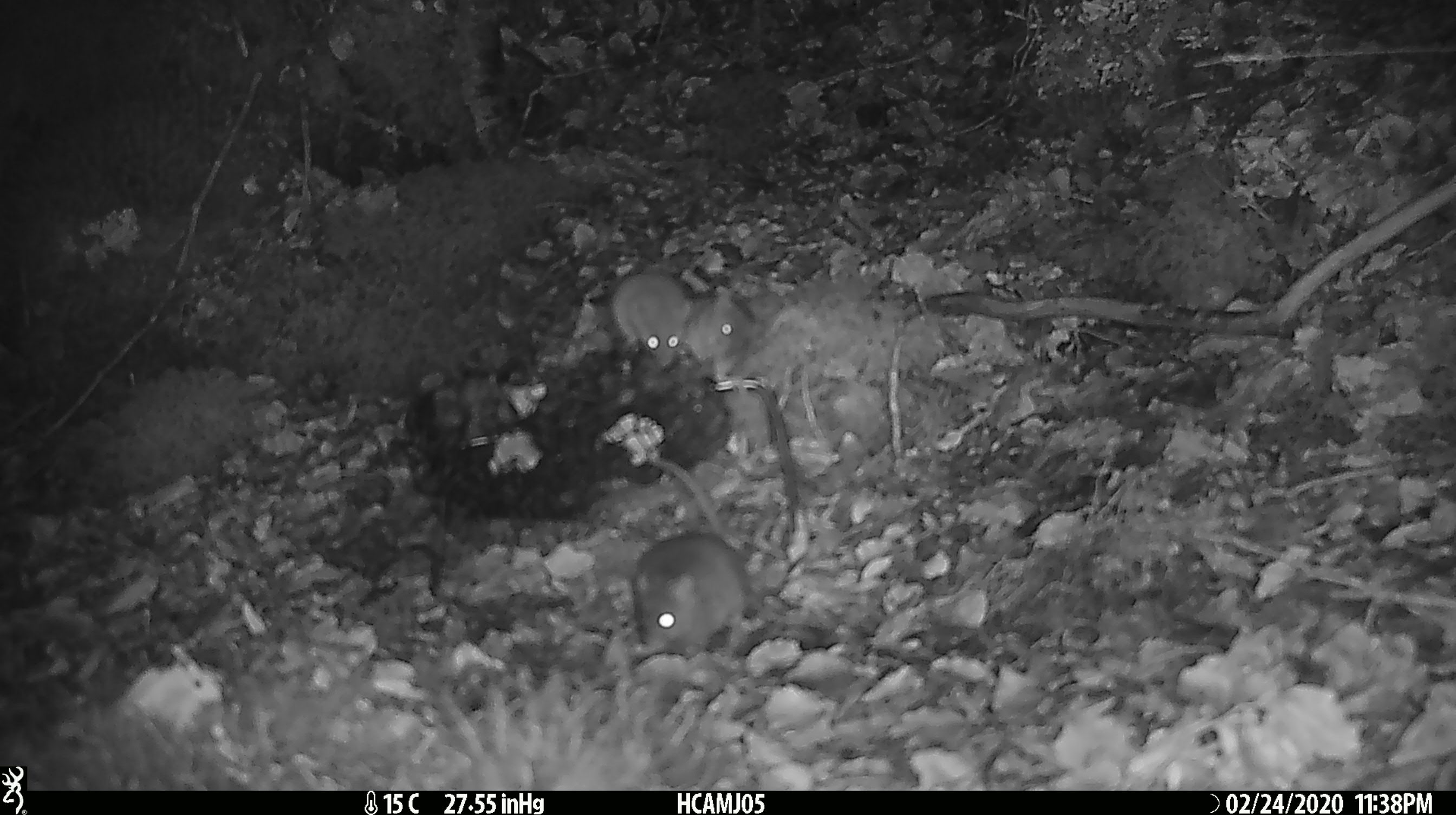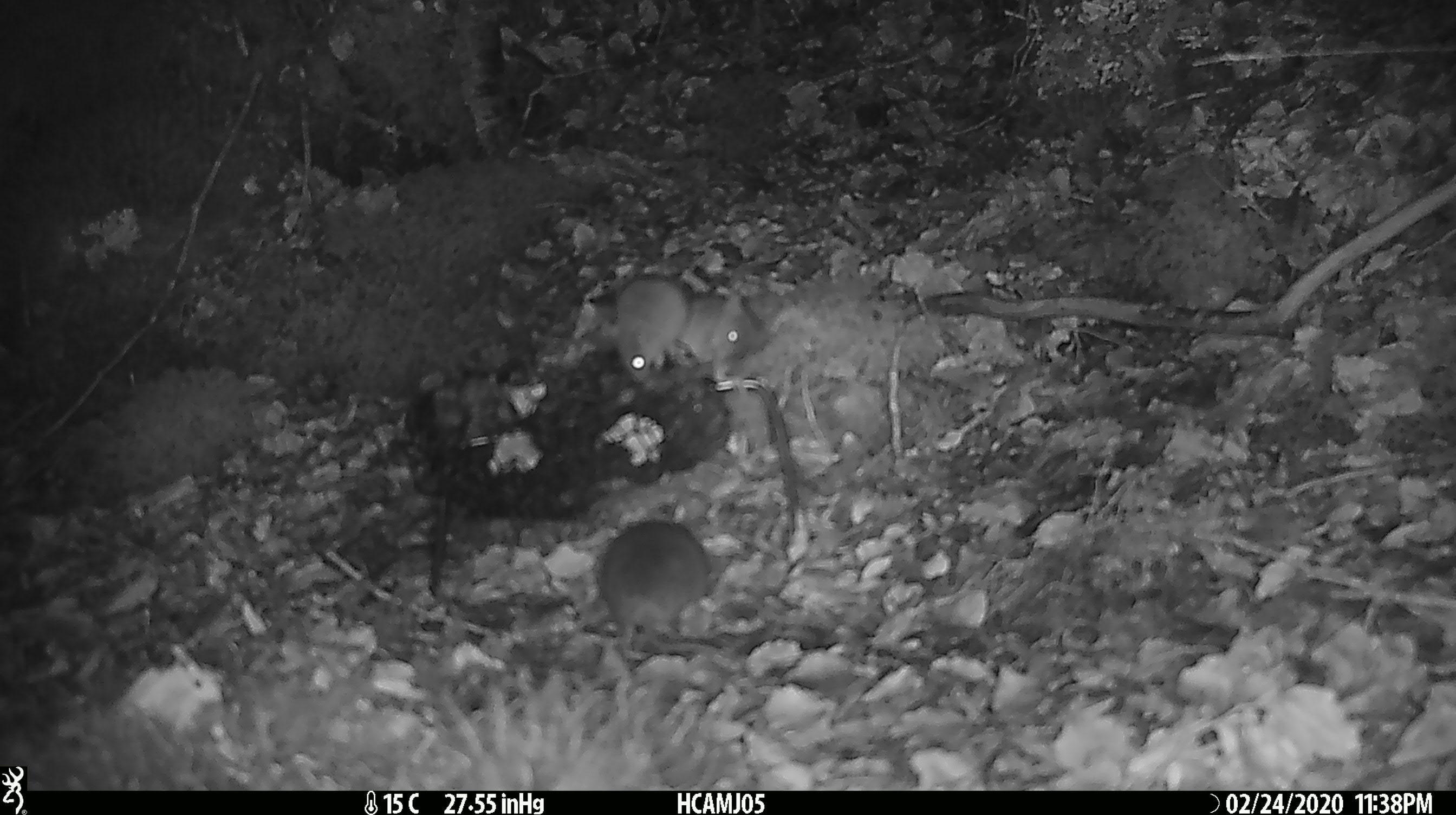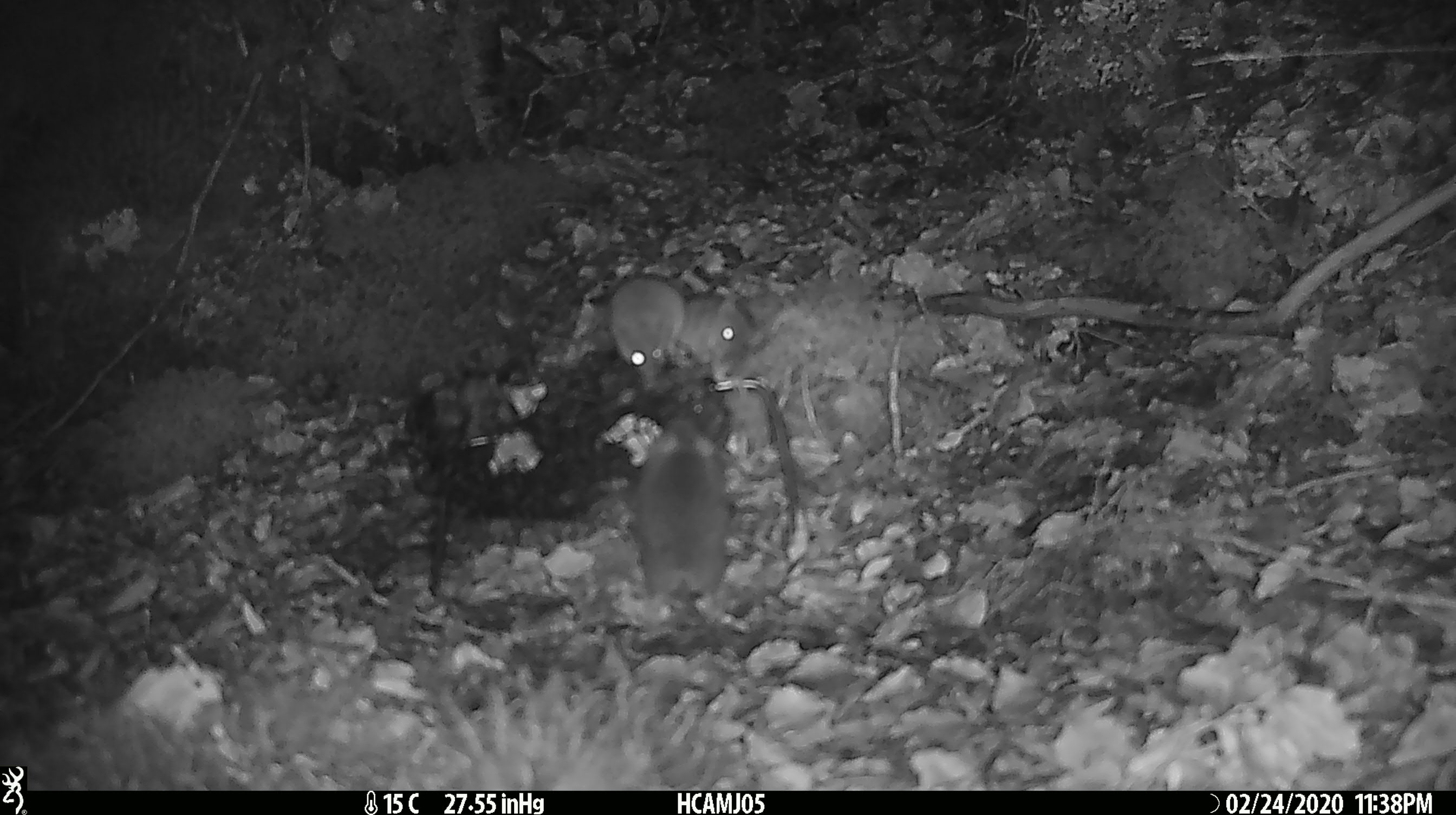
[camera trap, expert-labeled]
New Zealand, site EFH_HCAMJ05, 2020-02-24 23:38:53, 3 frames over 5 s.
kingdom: Animalia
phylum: Chordata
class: Mammalia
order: Rodentia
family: Muridae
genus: Mus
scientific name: Mus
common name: mouse